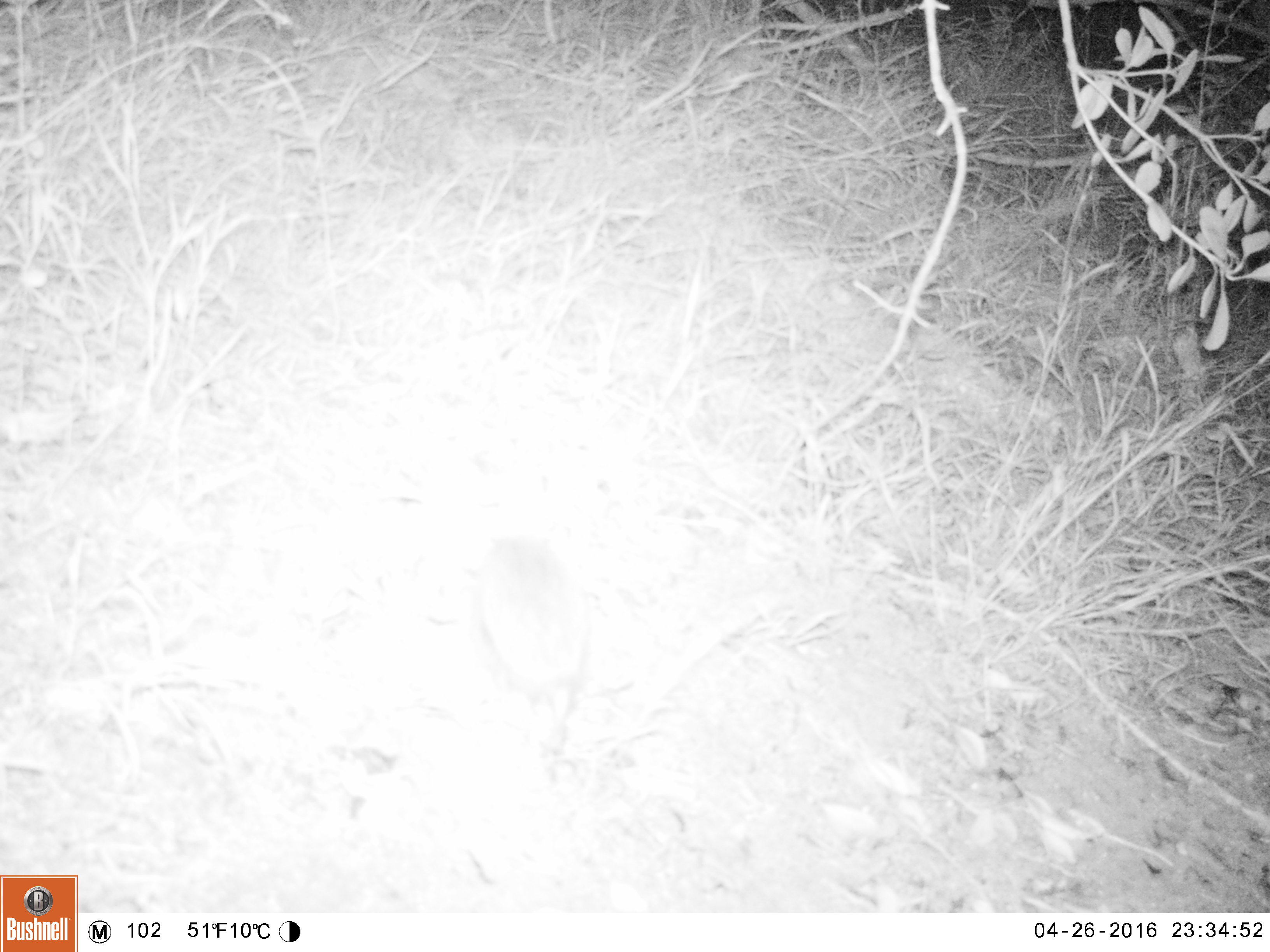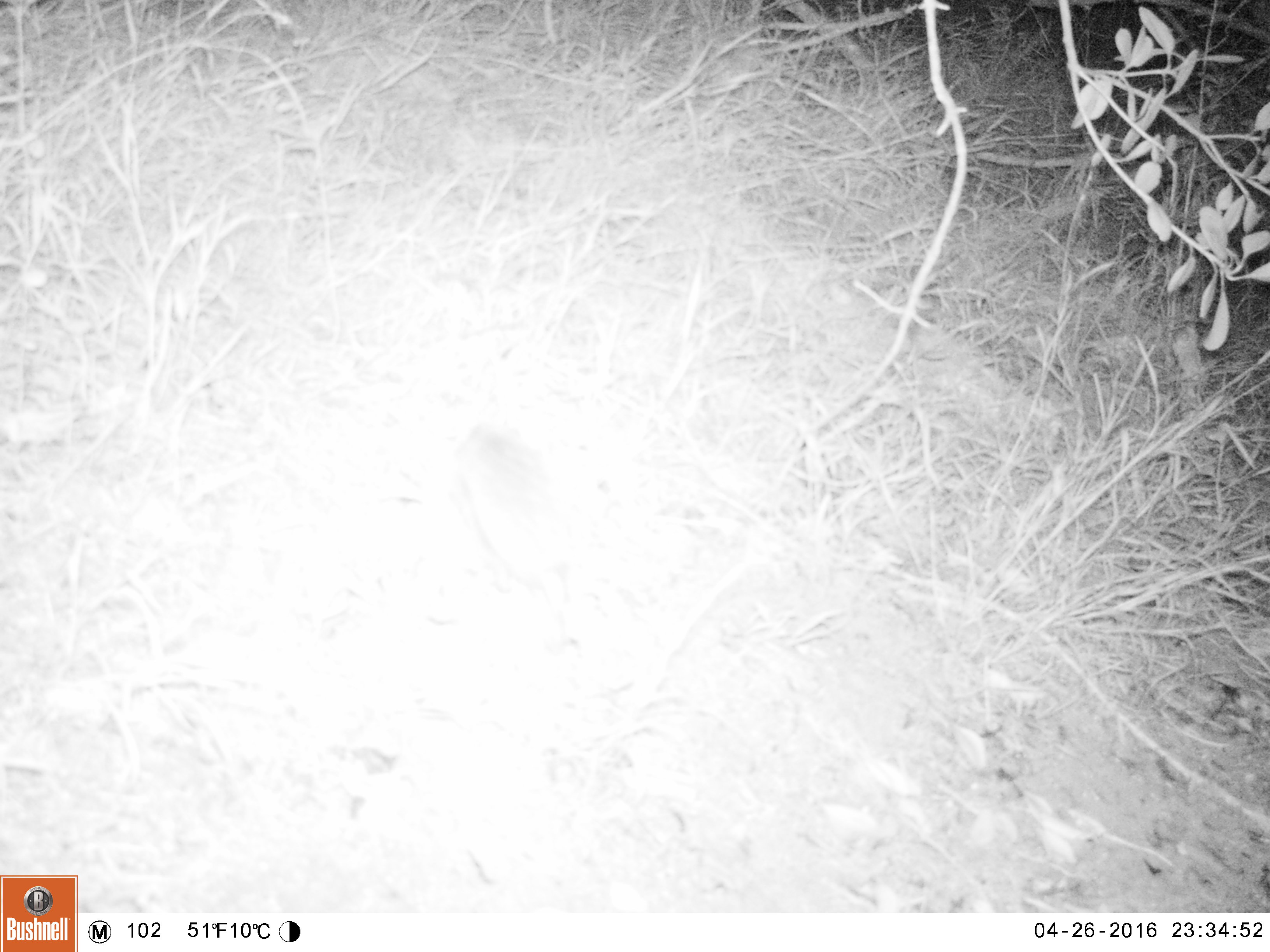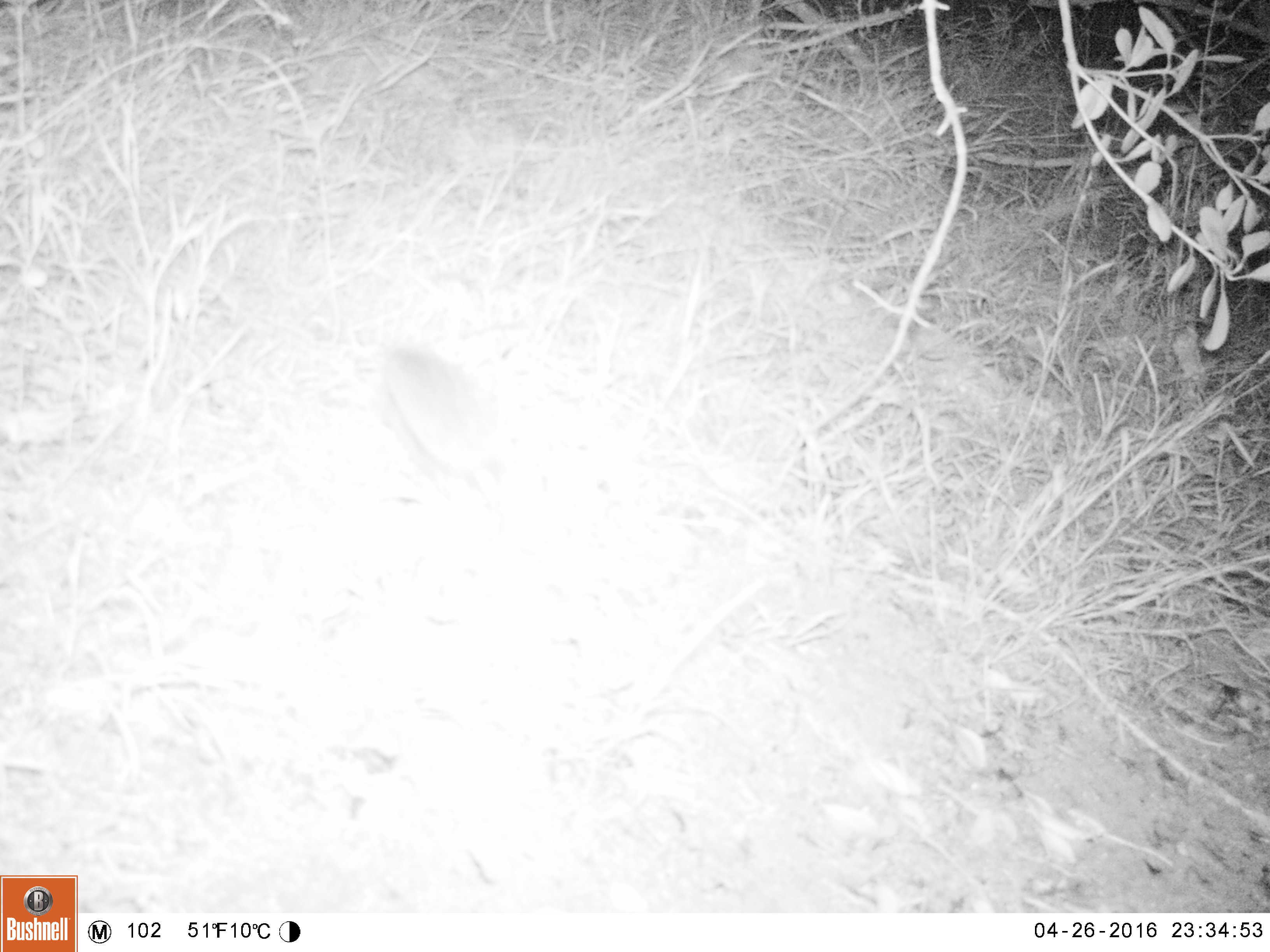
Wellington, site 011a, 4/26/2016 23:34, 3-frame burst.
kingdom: Animalia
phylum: Chordata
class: Mammalia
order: Eulipotyphla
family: Erinaceidae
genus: Erinaceus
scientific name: Erinaceus europaeus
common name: hedgehog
Hedgehog (Erinaceus europaeus).